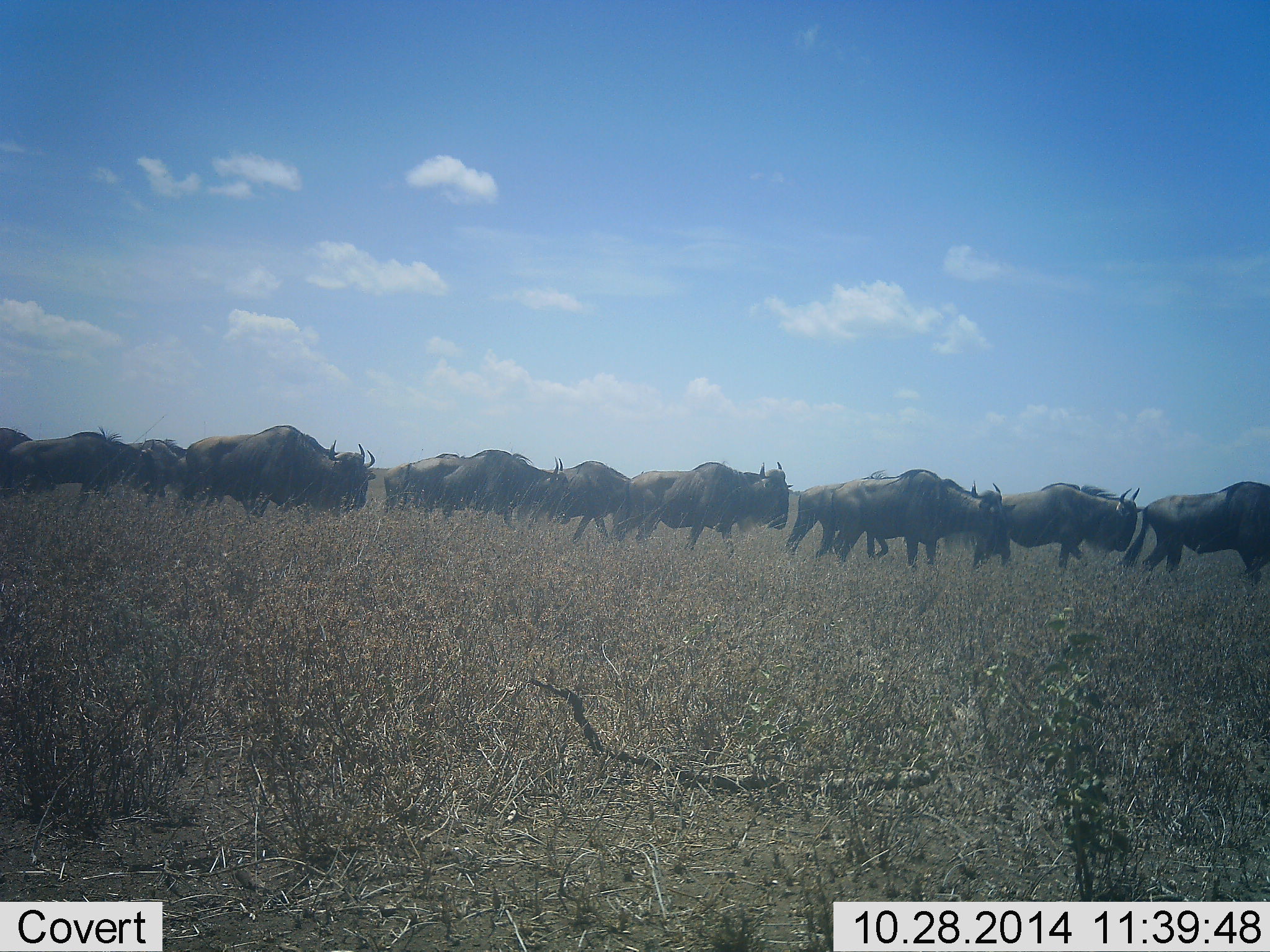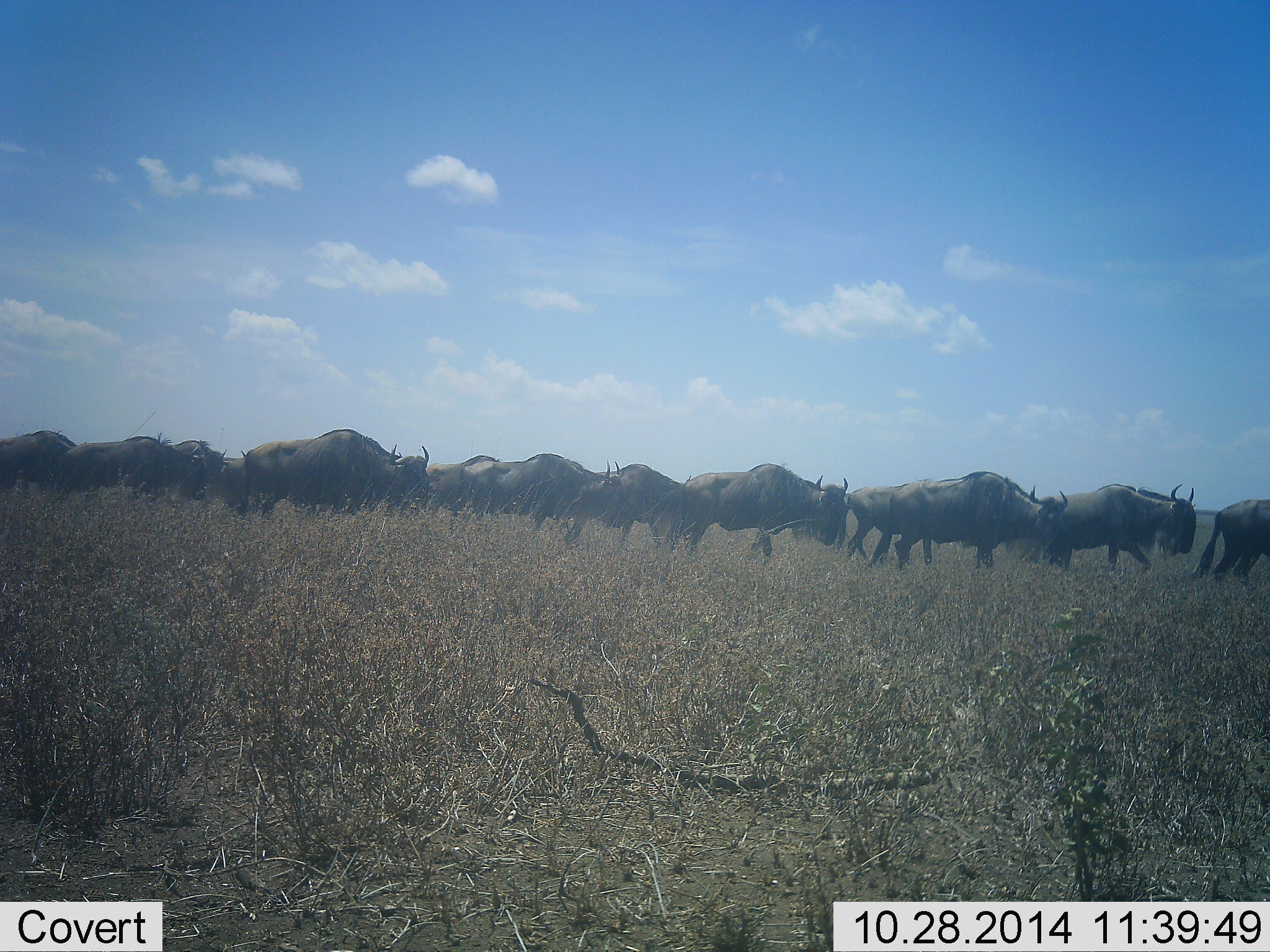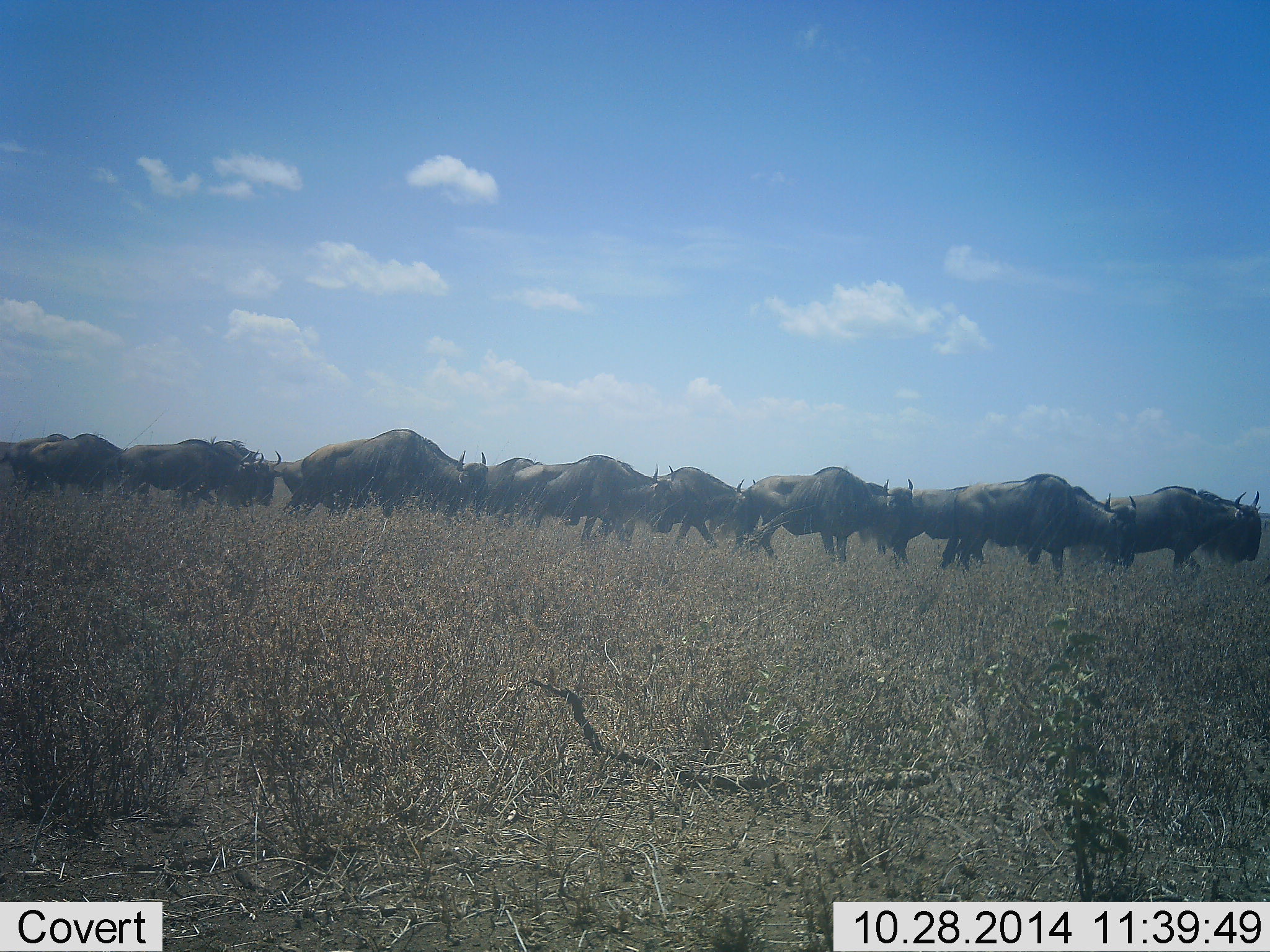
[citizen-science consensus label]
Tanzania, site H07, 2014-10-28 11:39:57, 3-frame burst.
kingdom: Animalia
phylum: Chordata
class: Mammalia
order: Artiodactyla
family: Bovidae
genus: Connochaetes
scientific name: Connochaetes taurinus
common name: blue wildebeest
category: wildebeest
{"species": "wildebeest (blue wildebeest) (Connochaetes taurinus)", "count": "11-50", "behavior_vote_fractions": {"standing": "0%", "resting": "0%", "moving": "100%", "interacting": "0%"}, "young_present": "0%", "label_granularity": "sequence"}